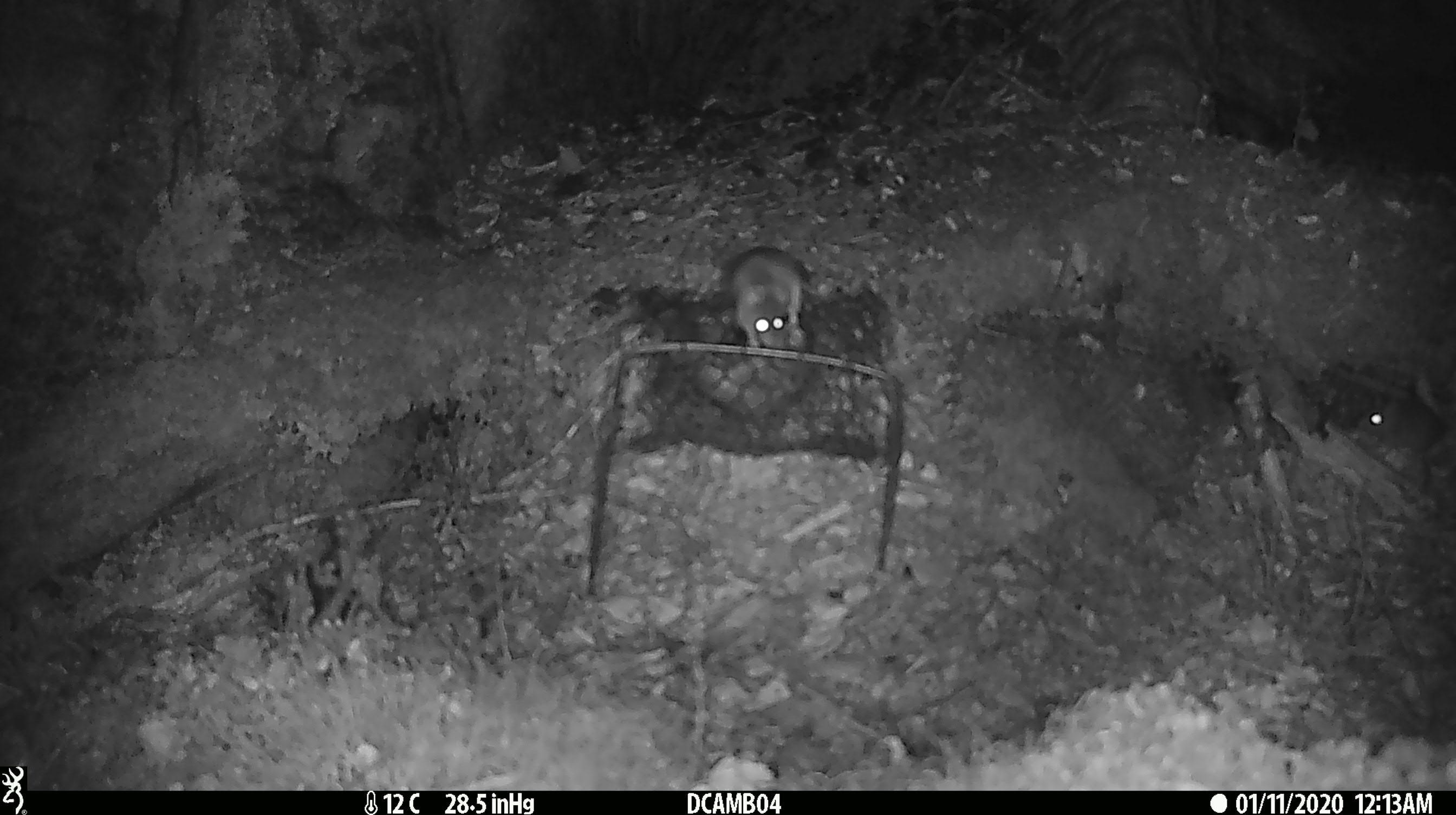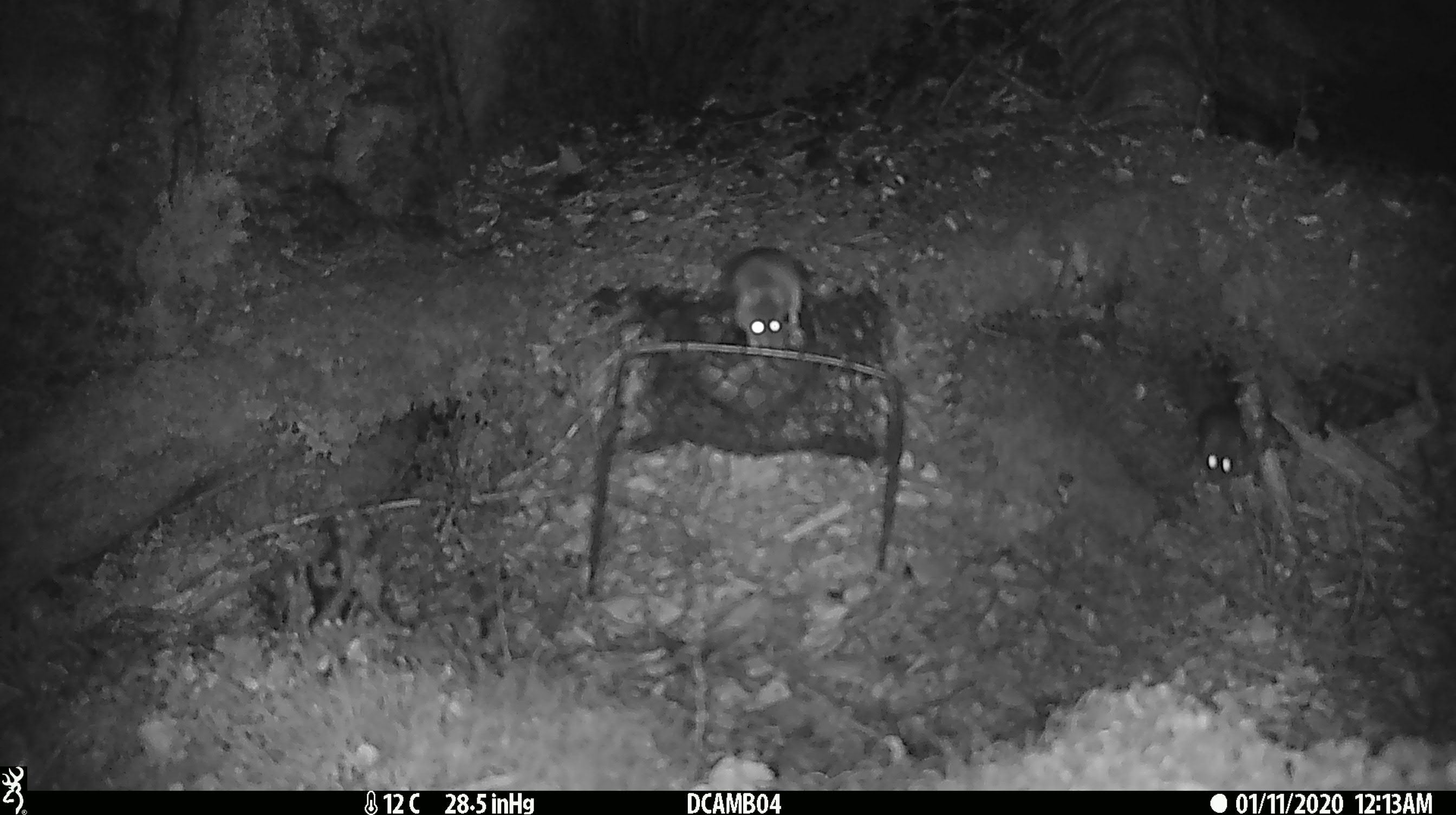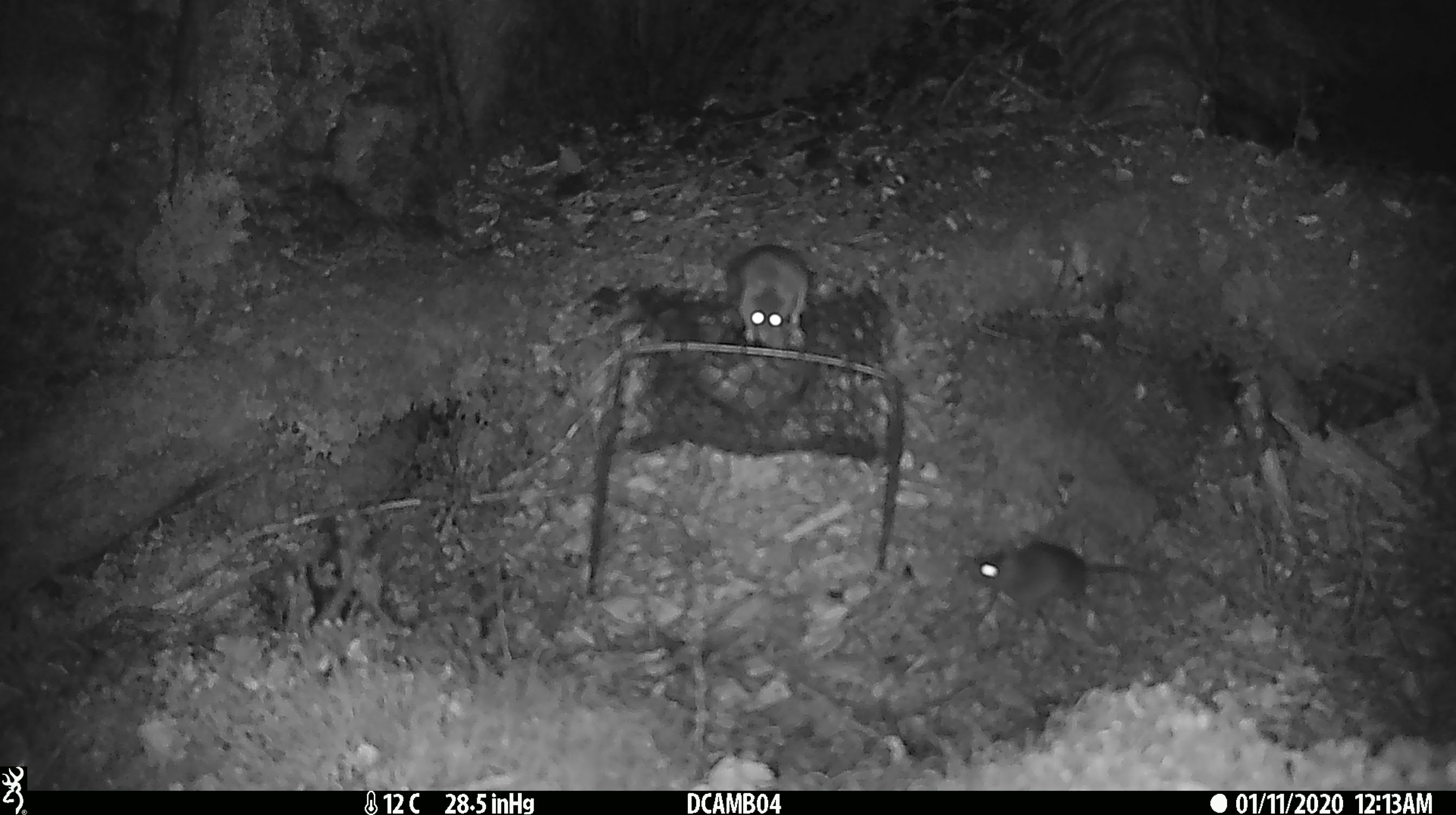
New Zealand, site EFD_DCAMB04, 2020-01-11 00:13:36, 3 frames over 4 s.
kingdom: Animalia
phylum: Chordata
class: Mammalia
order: Rodentia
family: Muridae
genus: Mus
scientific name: Mus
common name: mouse